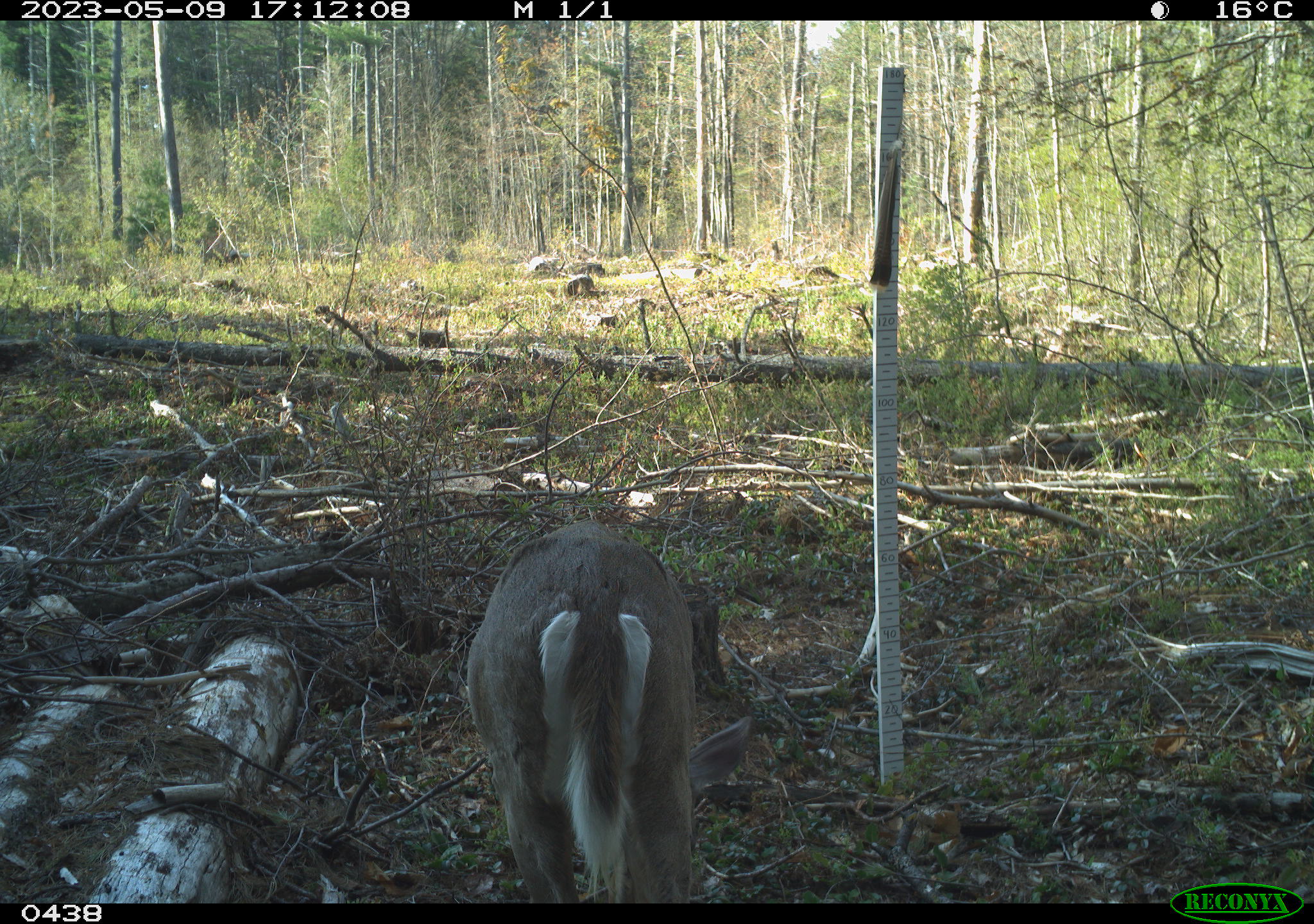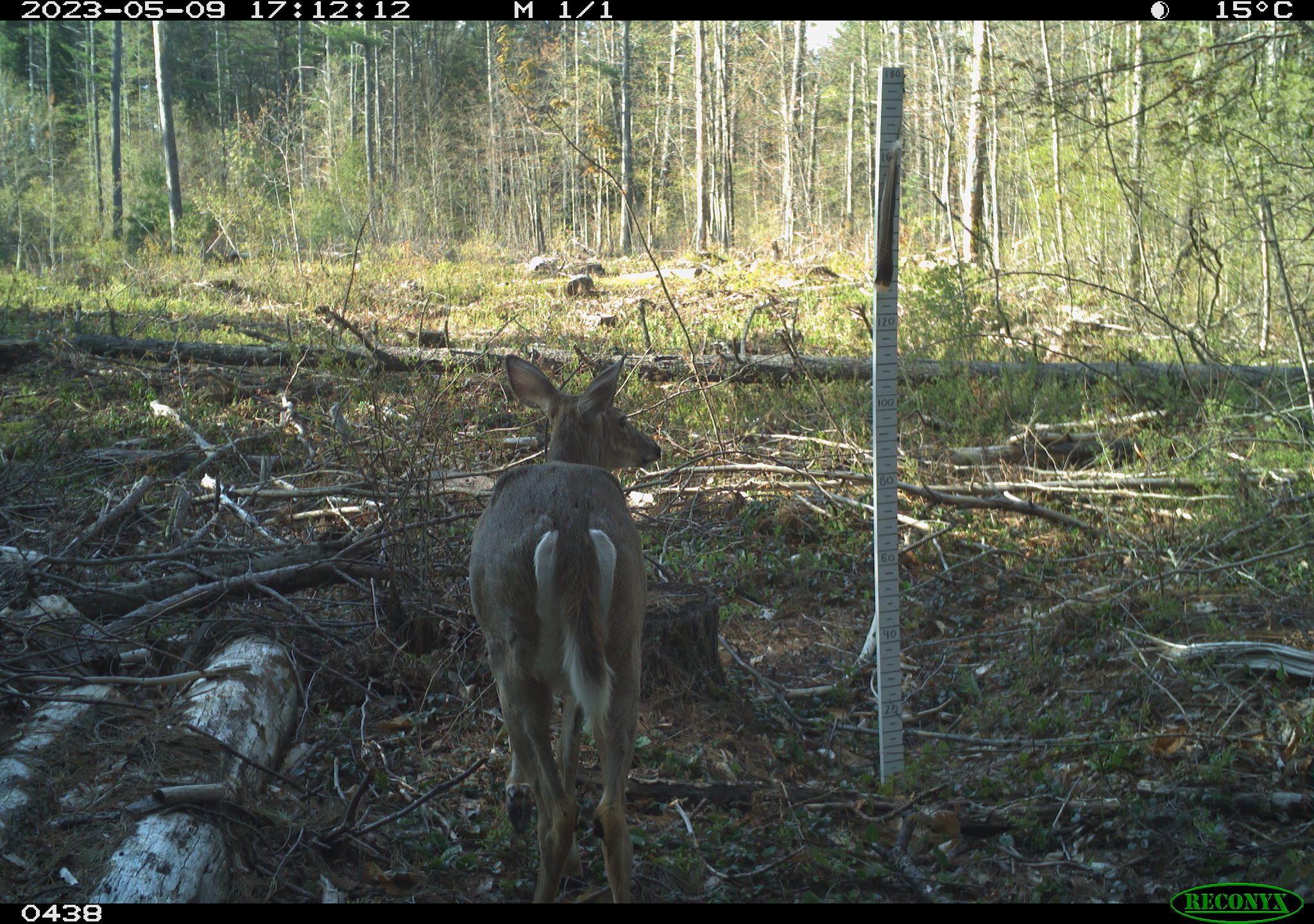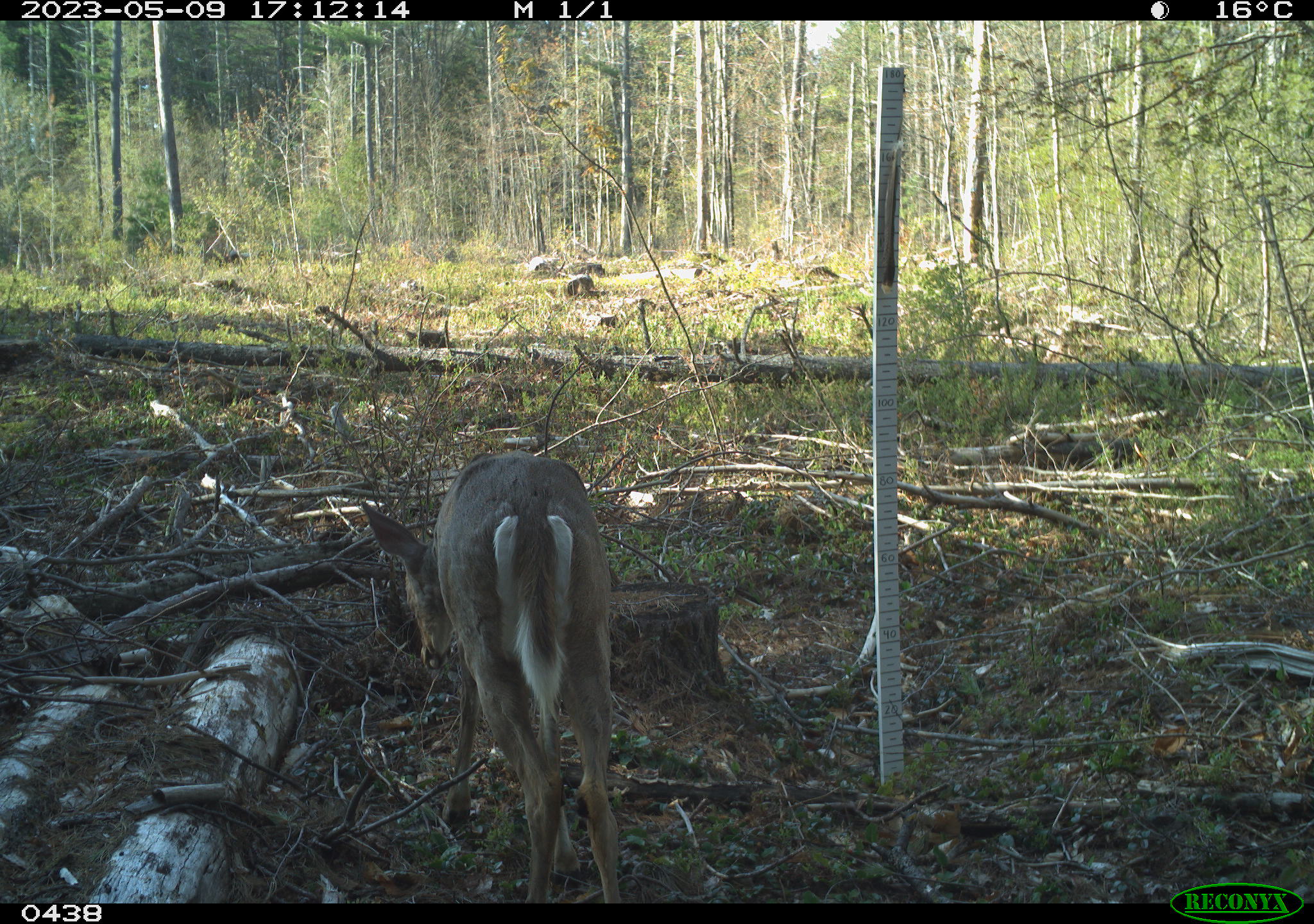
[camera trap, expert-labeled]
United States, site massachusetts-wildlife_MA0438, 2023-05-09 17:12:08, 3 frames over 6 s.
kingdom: Animalia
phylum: Chordata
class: Mammalia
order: Artiodactyla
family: Cervidae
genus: Odocoileus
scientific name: Odocoileus virginianus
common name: white-tailed deer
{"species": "white-tailed deer (Odocoileus virginianus)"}